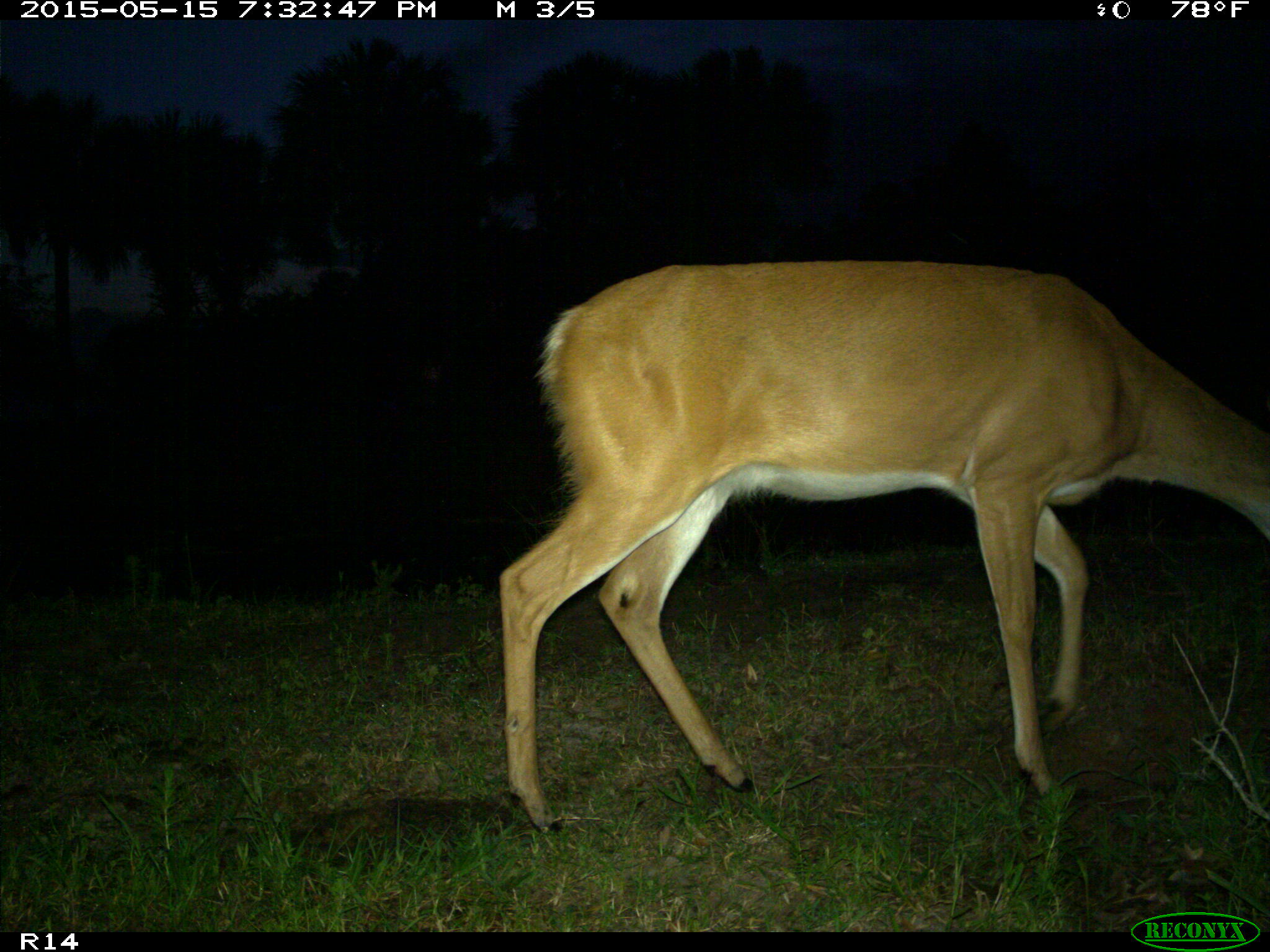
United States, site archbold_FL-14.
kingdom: Animalia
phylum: Chordata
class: Mammalia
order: Artiodactyla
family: Cervidae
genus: Odocoileus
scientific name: Odocoileus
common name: deer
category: unidentified deer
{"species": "unidentified deer (deer) (Odocoileus)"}